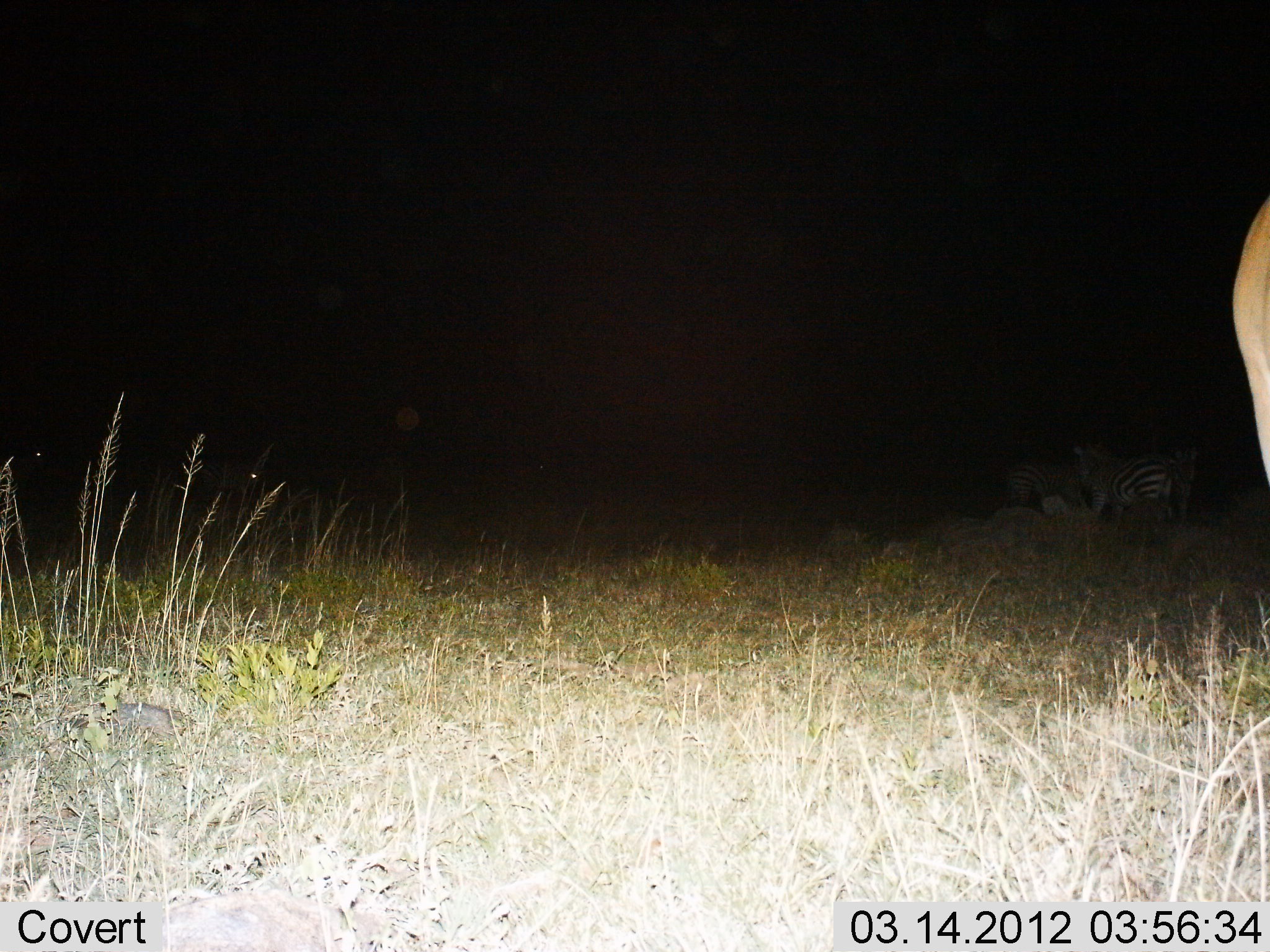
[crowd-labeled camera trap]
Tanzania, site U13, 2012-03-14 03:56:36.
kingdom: Animalia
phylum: Chordata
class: Mammalia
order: Perissodactyla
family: Equidae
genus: Equus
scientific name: Equus quagga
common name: plains zebra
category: zebra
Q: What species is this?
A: Zebra (plains zebra) (Equus quagga).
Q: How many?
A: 3.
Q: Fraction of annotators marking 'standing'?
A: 92%.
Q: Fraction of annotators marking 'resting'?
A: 4%.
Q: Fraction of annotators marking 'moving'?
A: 4%.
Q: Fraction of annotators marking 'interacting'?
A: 4%.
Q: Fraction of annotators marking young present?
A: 0%.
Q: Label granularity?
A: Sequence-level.